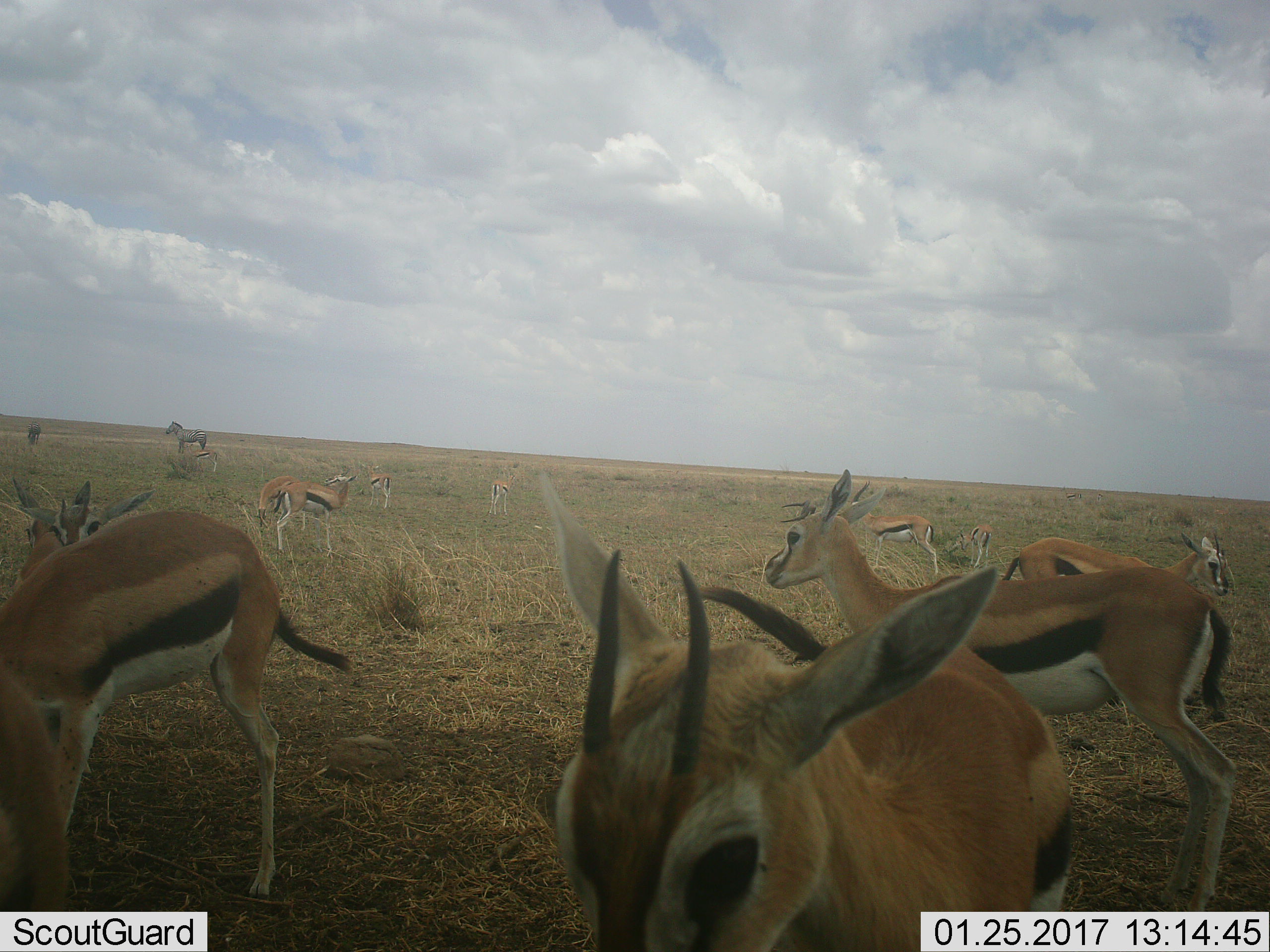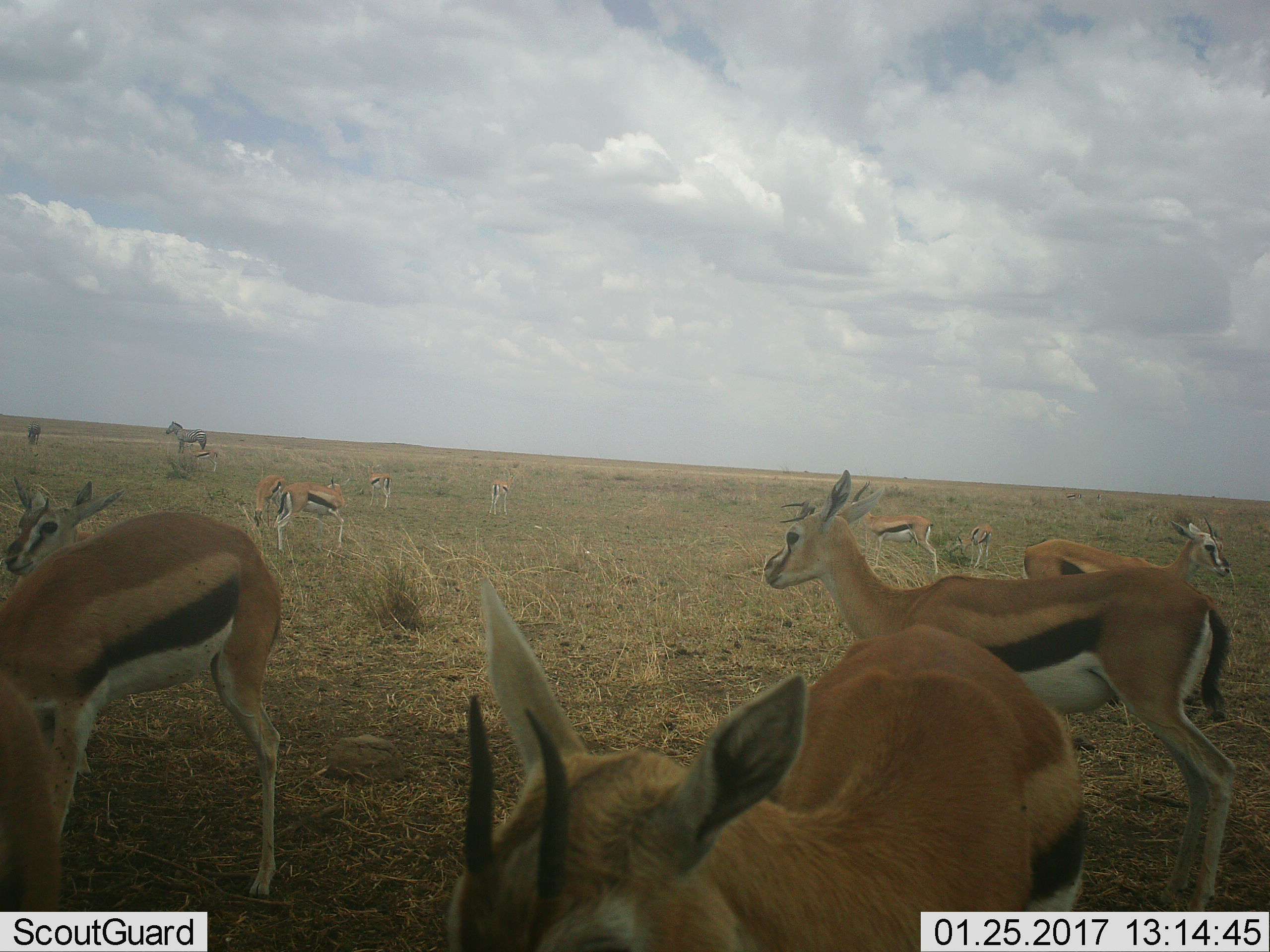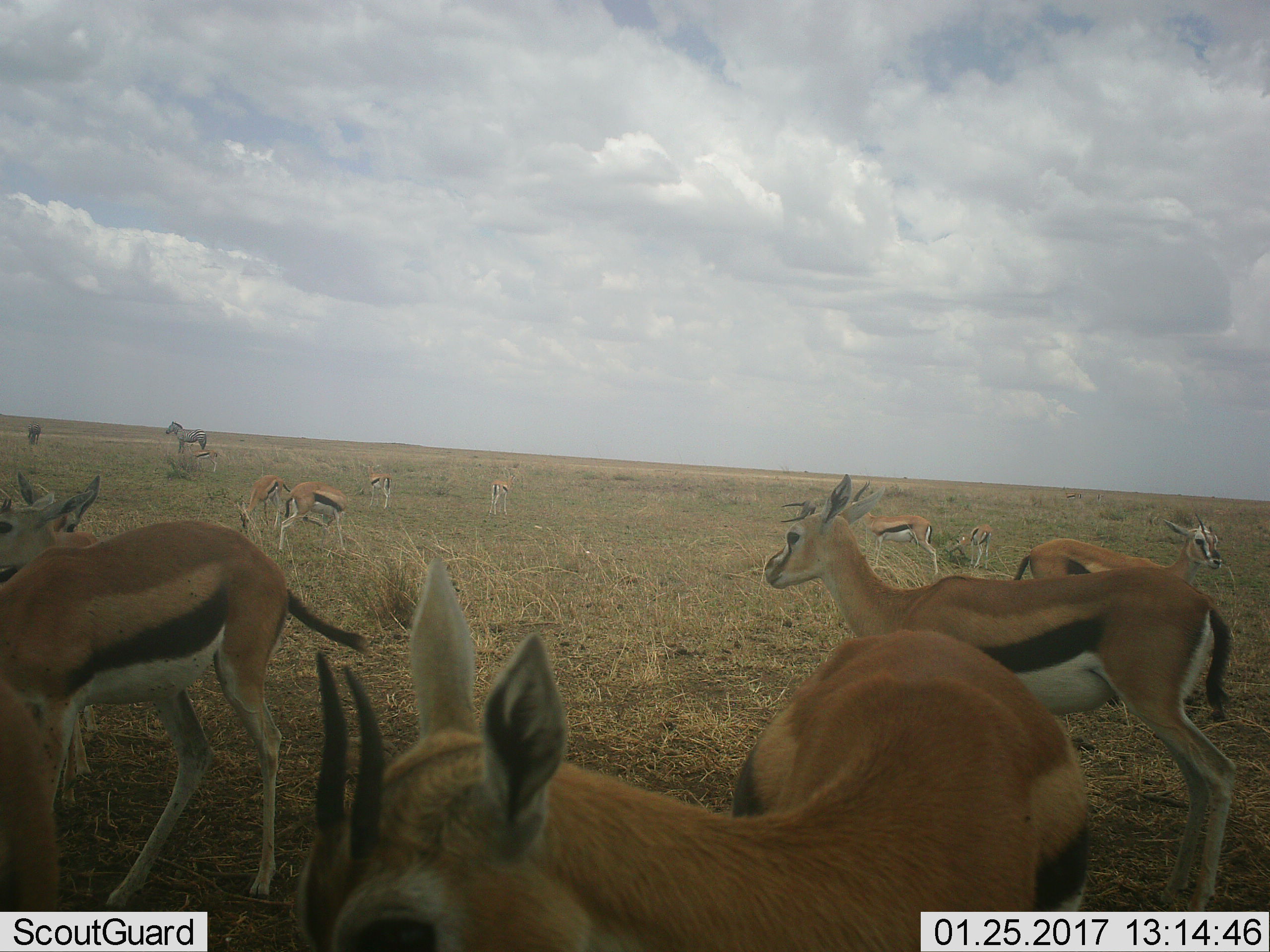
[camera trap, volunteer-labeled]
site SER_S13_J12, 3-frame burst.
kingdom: Animalia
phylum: Chordata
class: Mammalia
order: Artiodactyla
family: Bovidae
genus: Eudorcas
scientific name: Eudorcas thomsonii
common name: thomson's gazelle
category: gazellethomsons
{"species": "gazellethomsons (thomson's gazelle) (Eudorcas thomsonii)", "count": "11-50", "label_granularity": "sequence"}